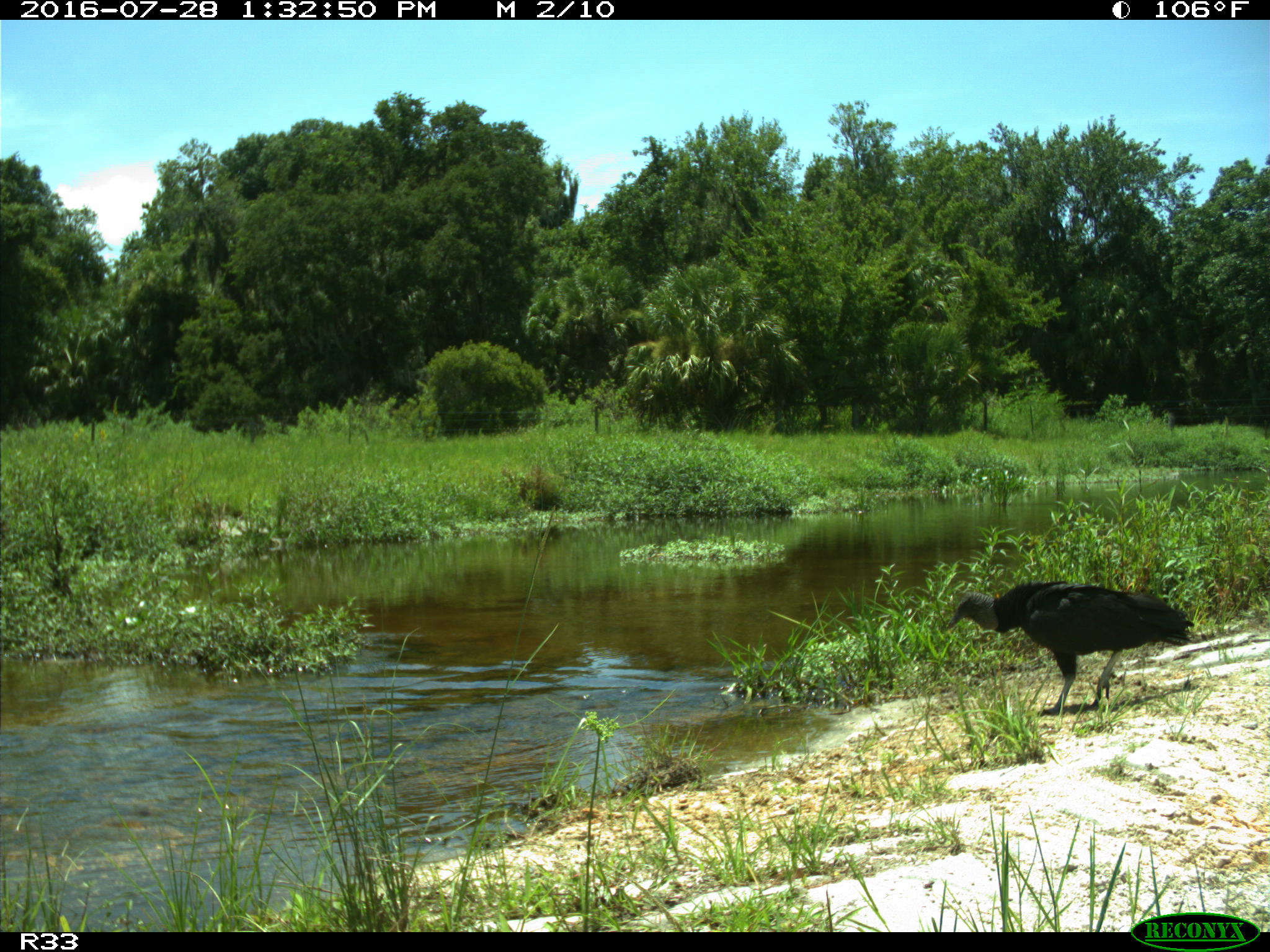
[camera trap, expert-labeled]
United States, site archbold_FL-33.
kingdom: Animalia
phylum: Chordata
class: Aves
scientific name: Aves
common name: birds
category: unidentified bird